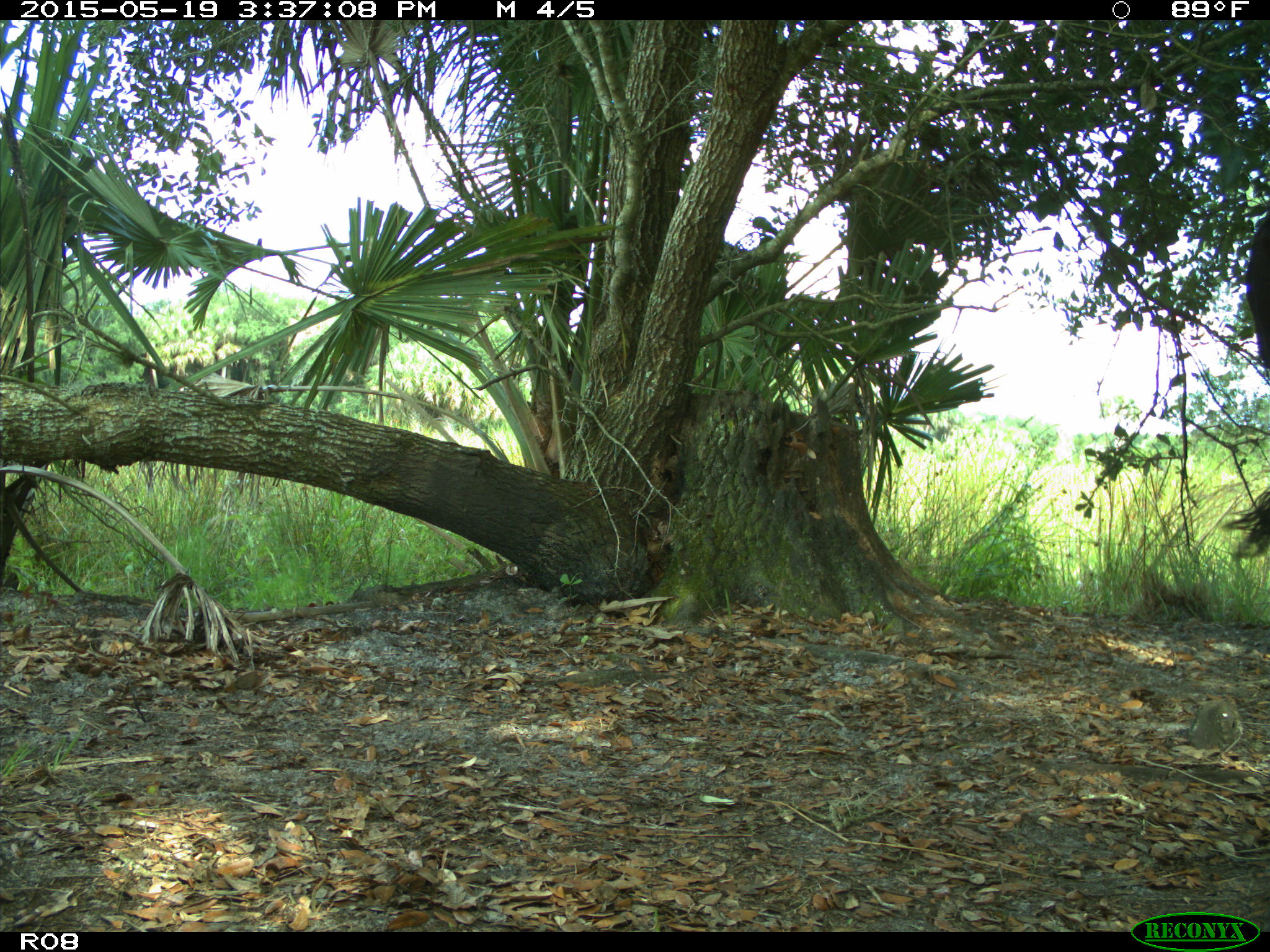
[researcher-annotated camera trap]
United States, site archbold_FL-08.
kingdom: Animalia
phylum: Chordata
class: Mammalia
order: Artiodactyla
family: Bovidae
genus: Bos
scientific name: Bos taurus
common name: domestic cow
Bos taurus (domestic cow).